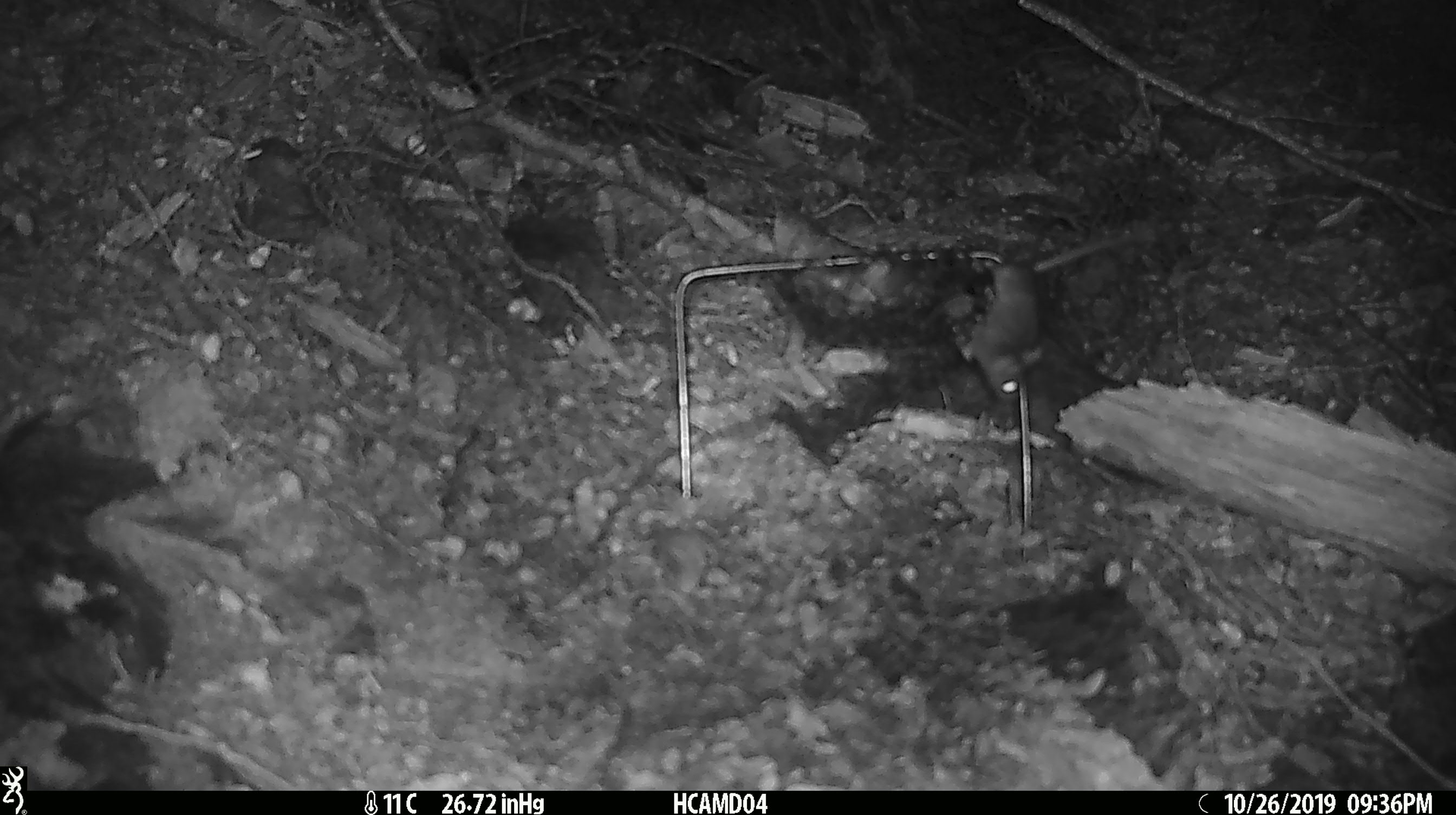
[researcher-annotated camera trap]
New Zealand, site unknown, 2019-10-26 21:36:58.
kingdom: Animalia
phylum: Chordata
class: Mammalia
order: Rodentia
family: Muridae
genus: Mus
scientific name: Mus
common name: mouse